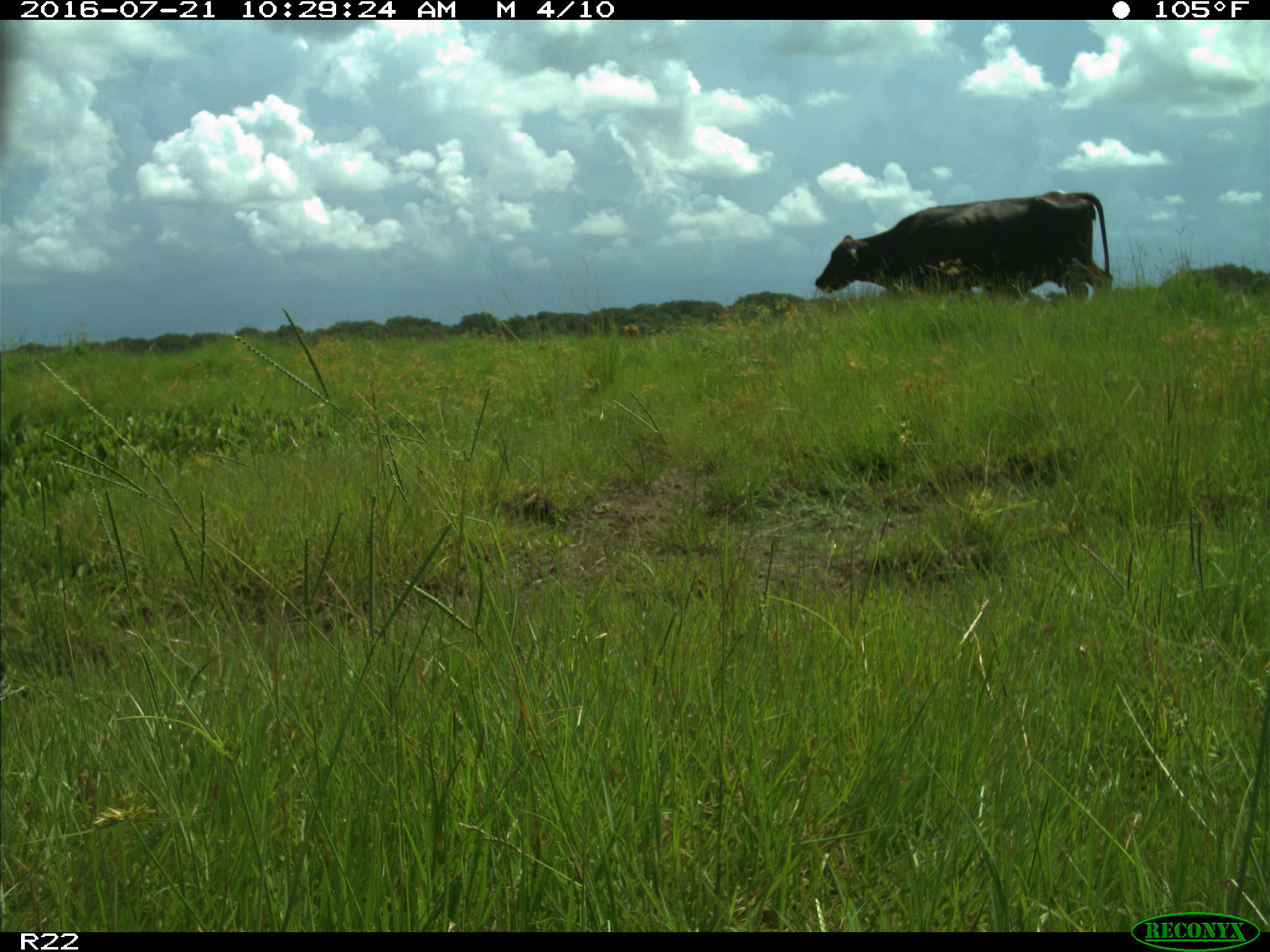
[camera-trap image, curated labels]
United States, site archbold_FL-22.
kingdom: Animalia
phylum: Chordata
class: Mammalia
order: Artiodactyla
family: Bovidae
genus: Bos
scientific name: Bos taurus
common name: domestic cow